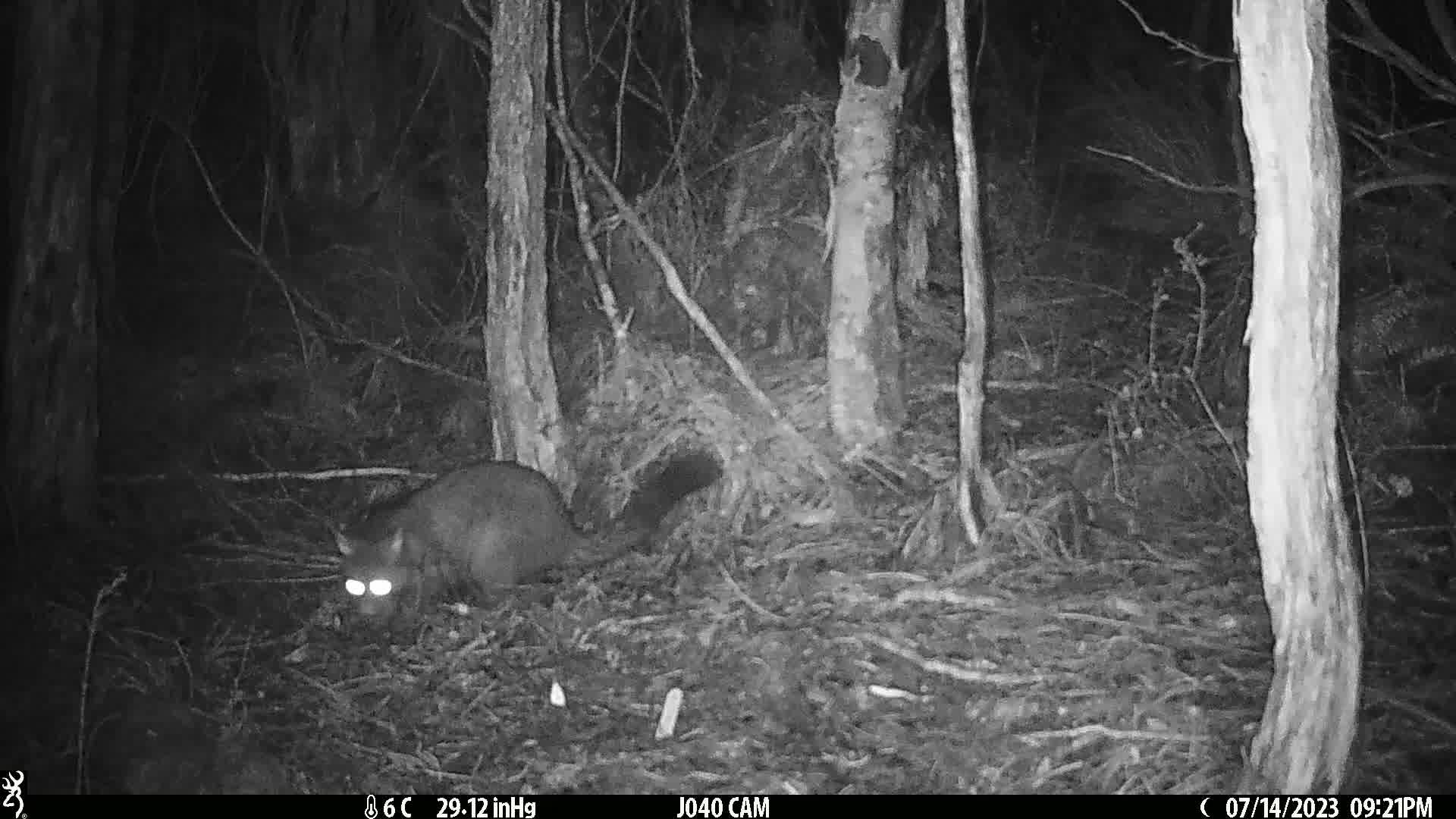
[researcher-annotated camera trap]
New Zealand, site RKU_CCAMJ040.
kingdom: Animalia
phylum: Chordata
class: Mammalia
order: Diprotodontia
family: Phalangeridae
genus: Trichosurus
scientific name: Trichosurus vulpecula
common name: common brushtail possum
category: possum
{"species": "possum (common brushtail possum) (Trichosurus vulpecula)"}